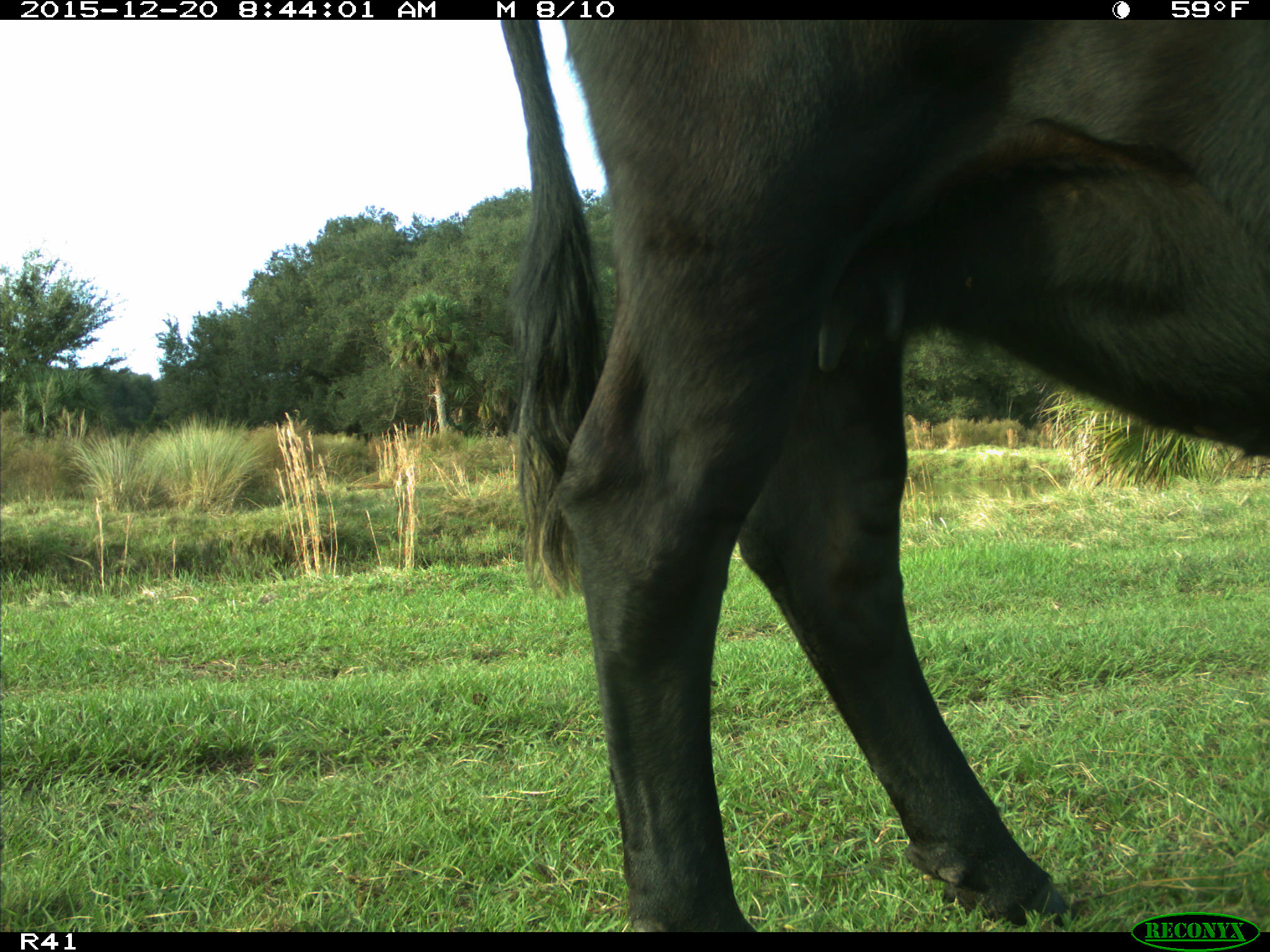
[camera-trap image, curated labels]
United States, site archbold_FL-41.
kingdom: Animalia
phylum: Chordata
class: Mammalia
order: Artiodactyla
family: Bovidae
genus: Bos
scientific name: Bos taurus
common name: domestic cow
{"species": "Bos taurus (domestic cow)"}